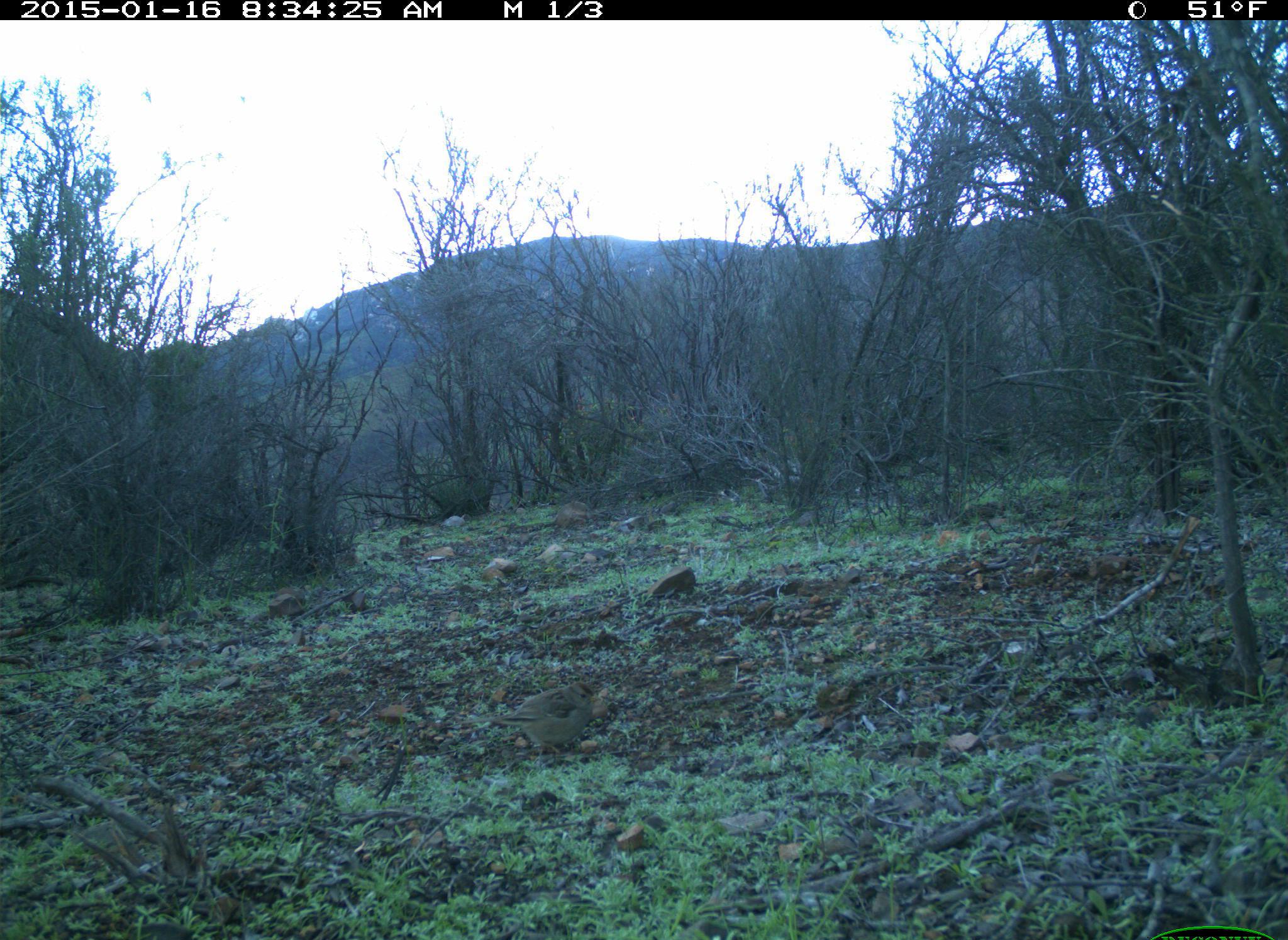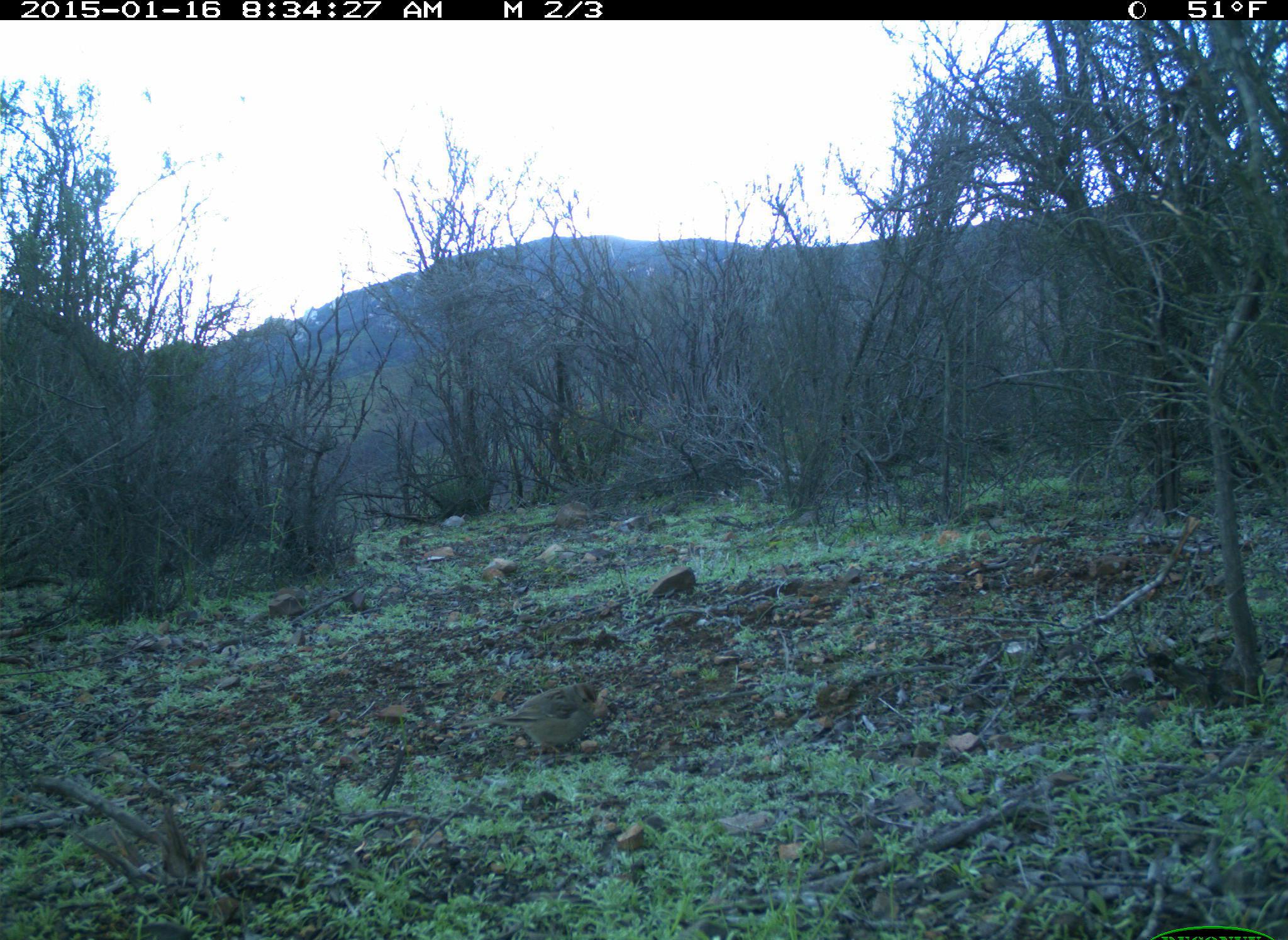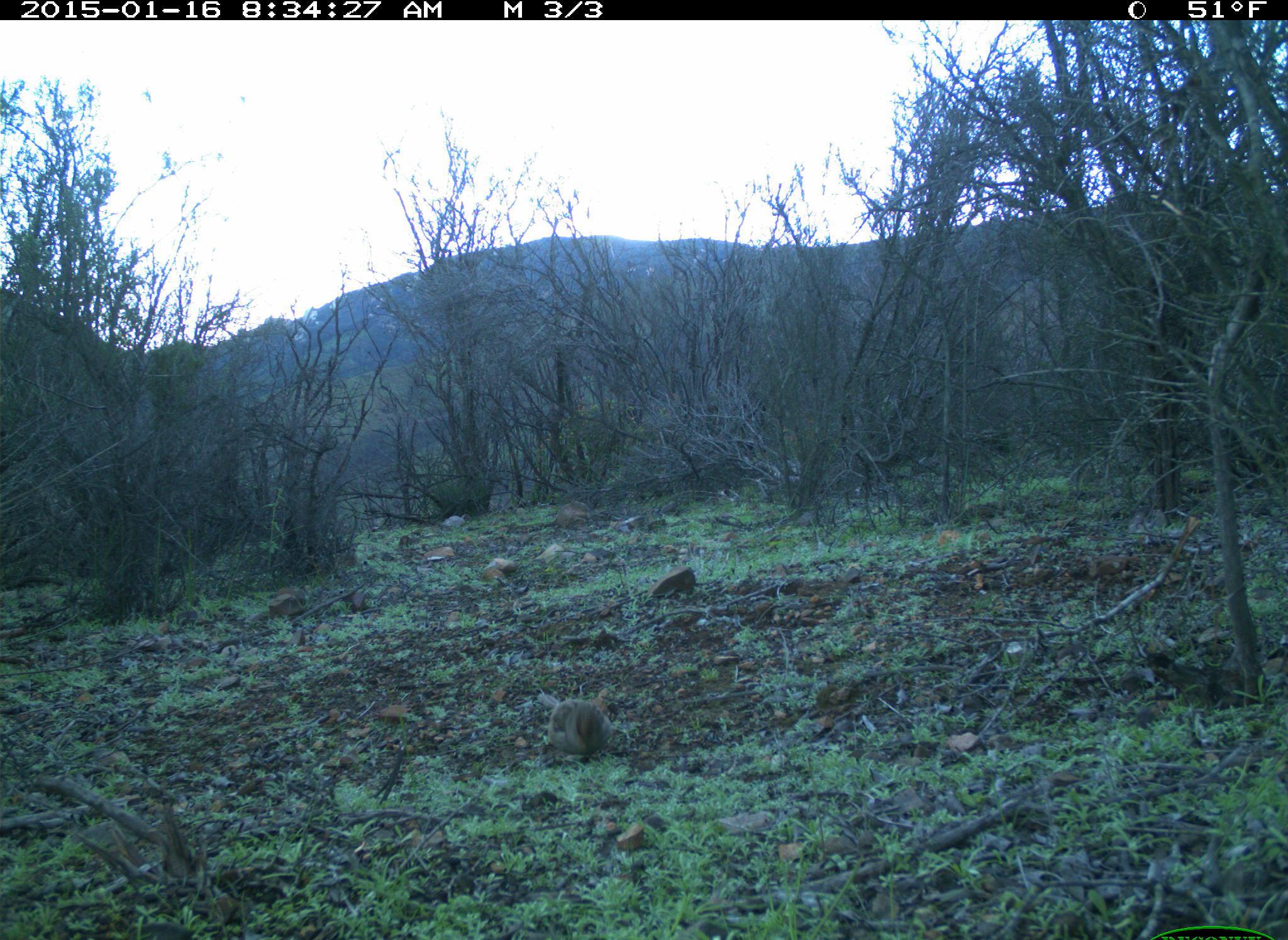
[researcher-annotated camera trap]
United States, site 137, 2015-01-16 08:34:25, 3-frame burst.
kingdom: Animalia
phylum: Chordata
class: Aves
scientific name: Aves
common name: bird